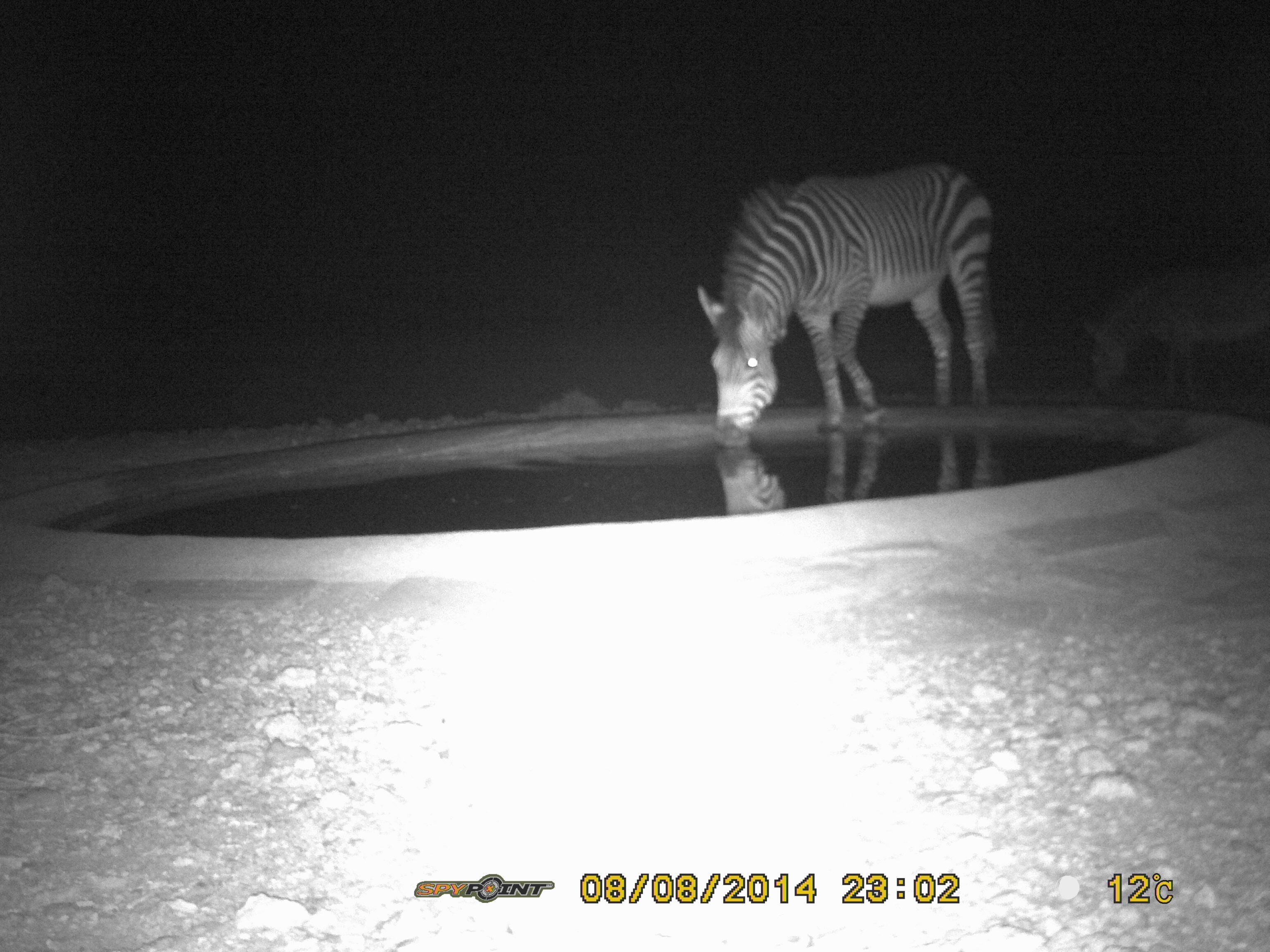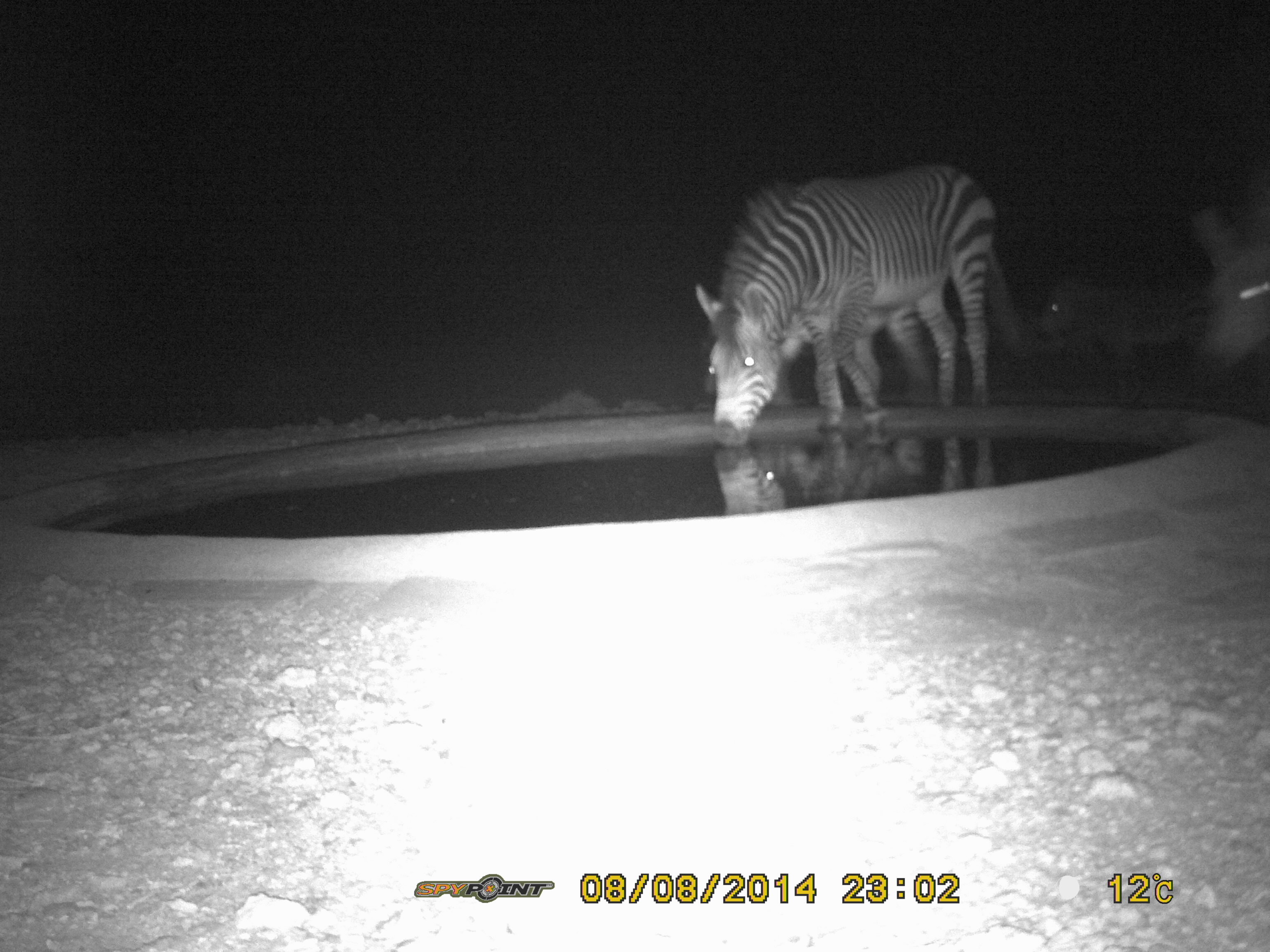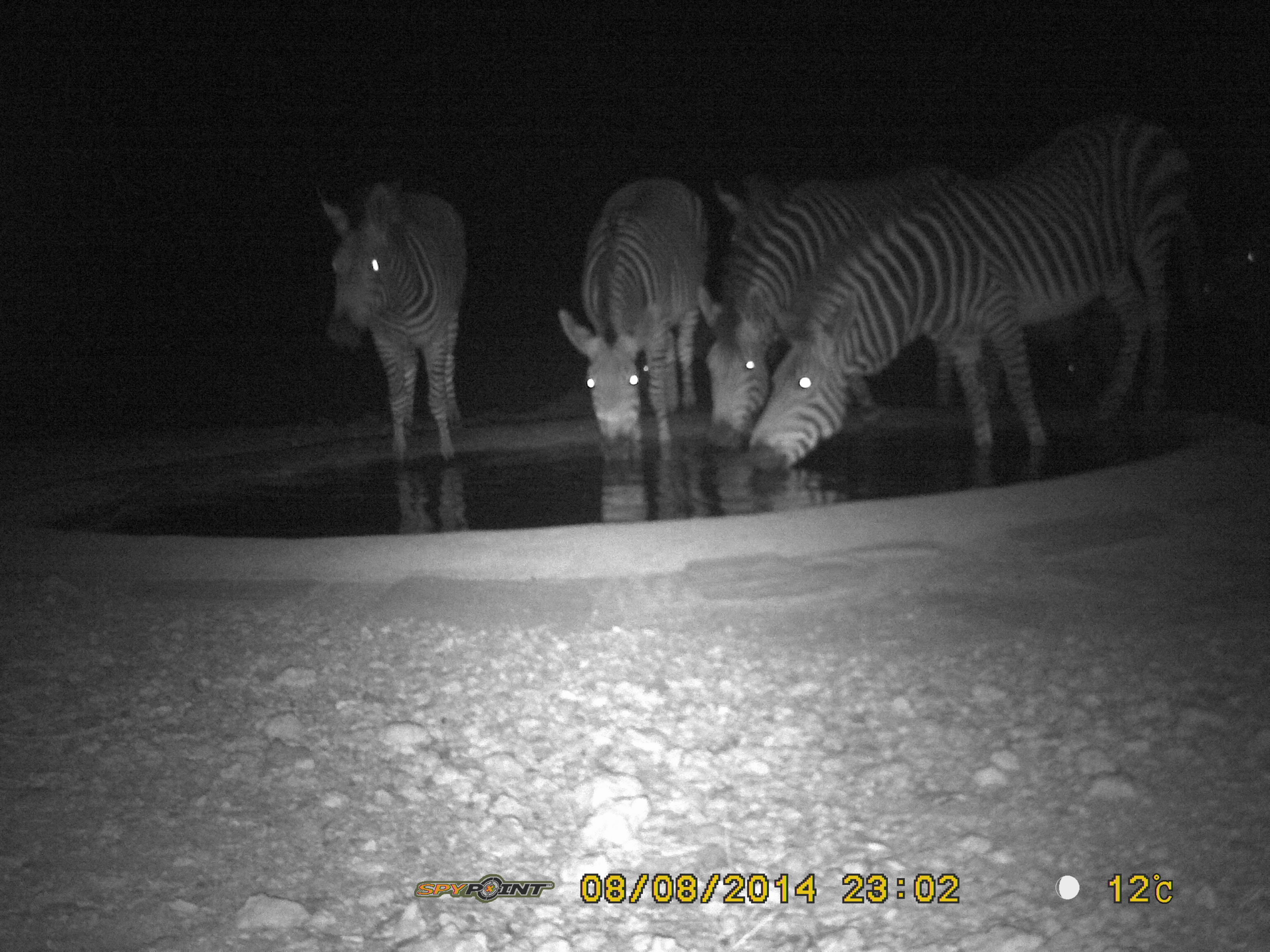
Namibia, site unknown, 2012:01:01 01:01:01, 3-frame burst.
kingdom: Animalia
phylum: Chordata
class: Mammalia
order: Perissodactyla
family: Equidae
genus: Equus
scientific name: Equus zebra hartmannae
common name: hartmann's mountain zebra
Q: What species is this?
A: Equus zebra hartmannae (hartmann's mountain zebra).